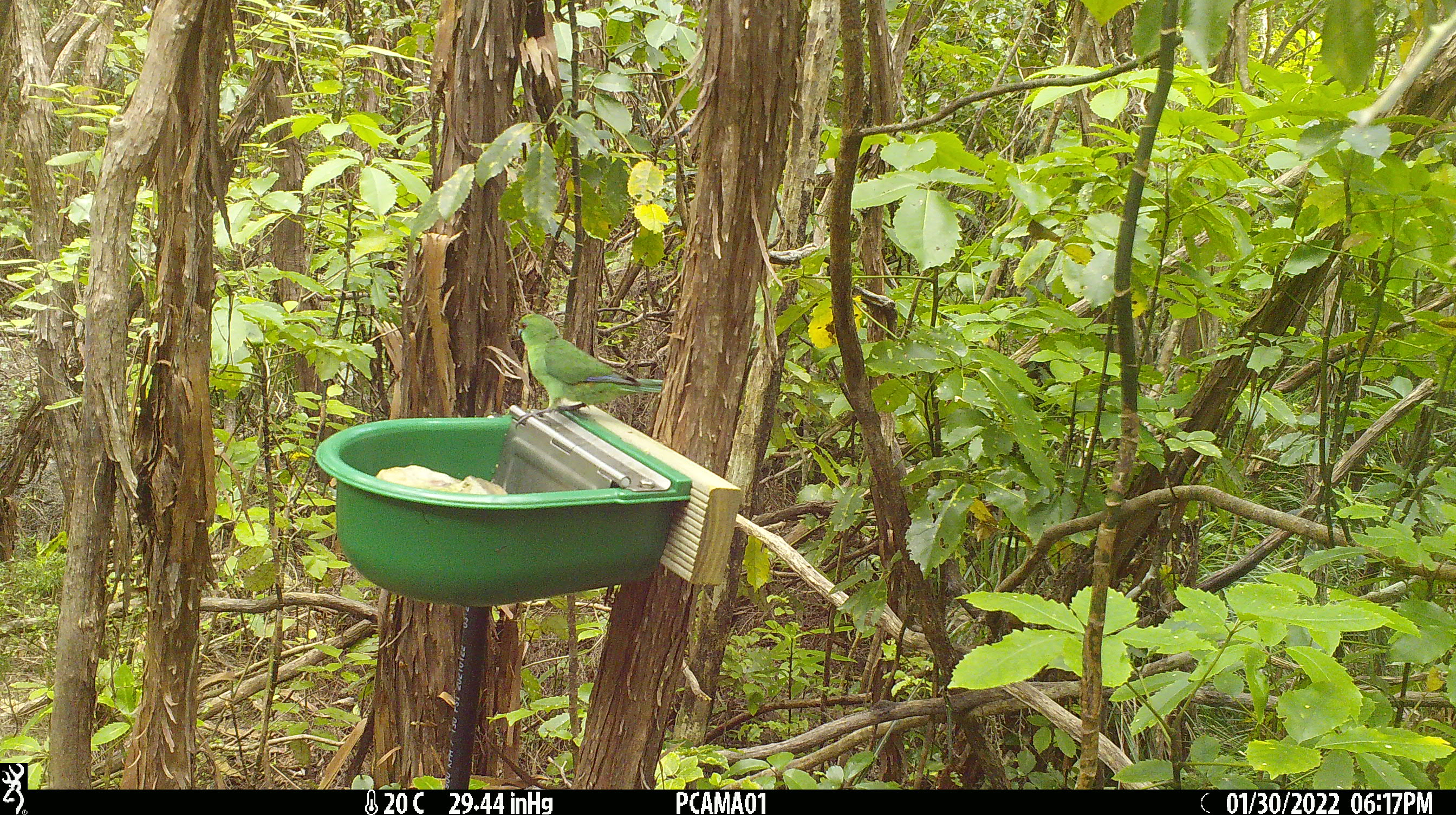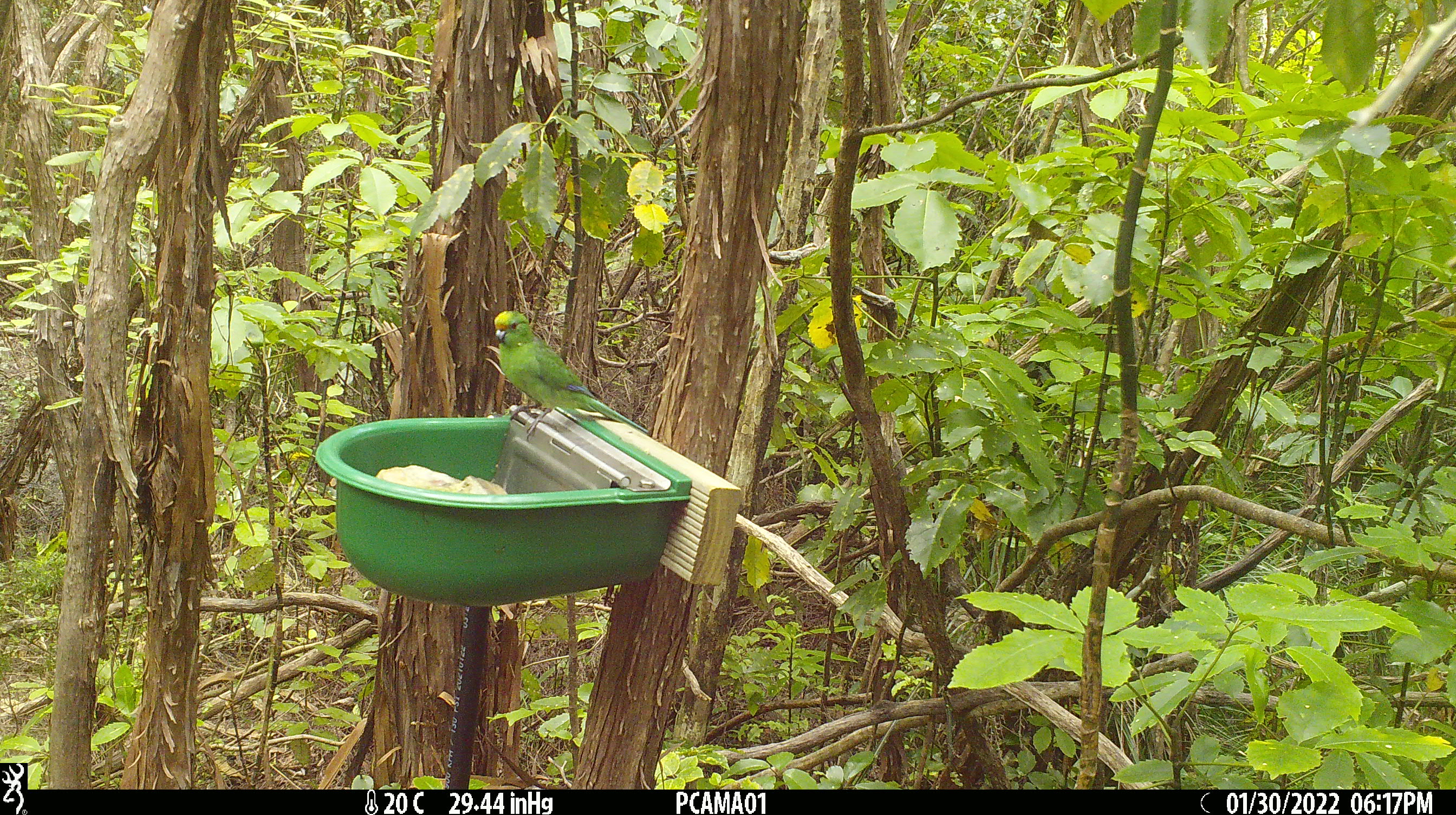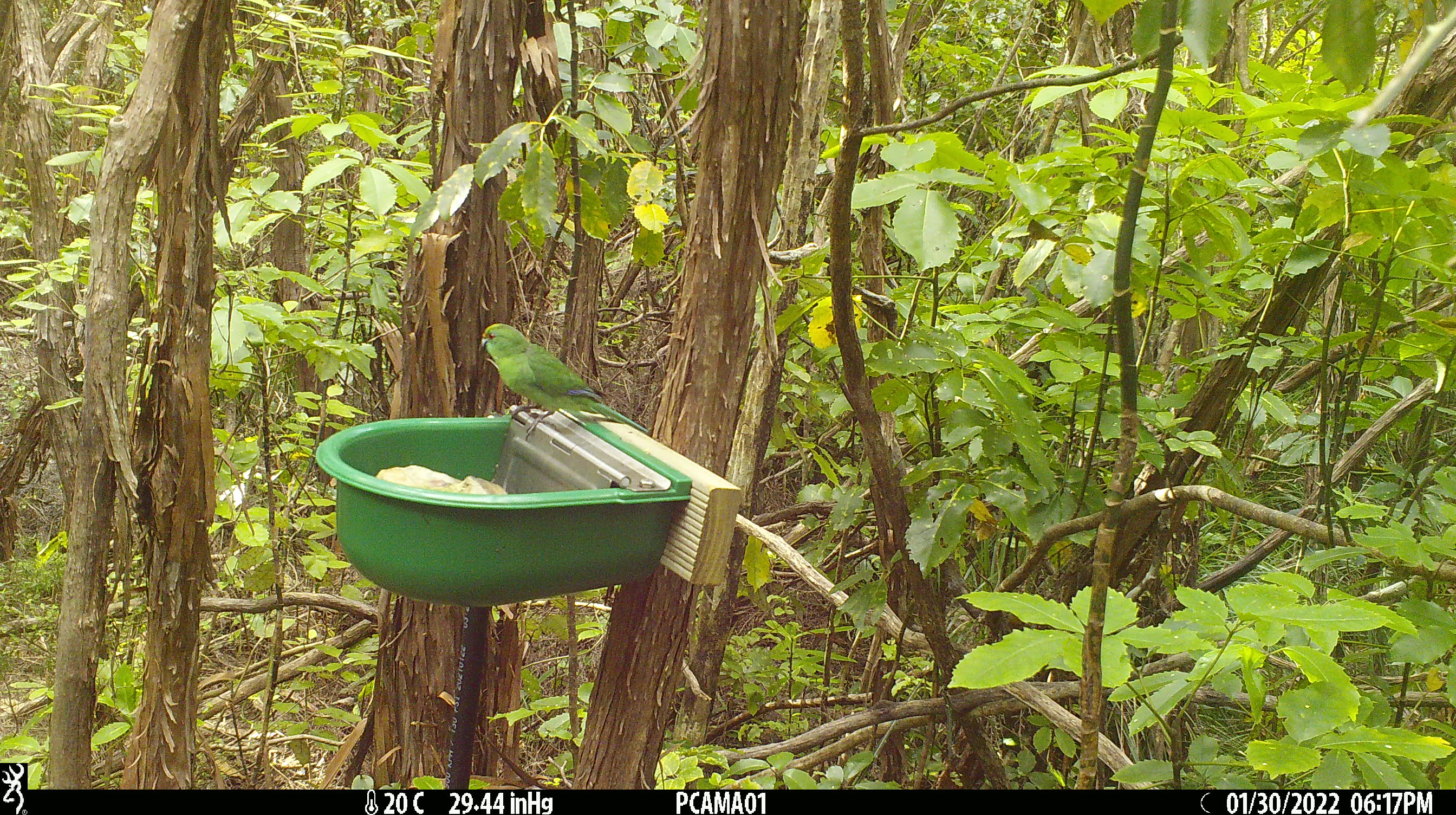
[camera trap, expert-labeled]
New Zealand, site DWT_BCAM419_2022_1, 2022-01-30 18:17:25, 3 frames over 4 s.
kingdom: Animalia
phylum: Chordata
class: Aves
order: Psittaciformes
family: Psittaculidae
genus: Cyanoramphus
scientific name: Cyanoramphus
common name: parakeet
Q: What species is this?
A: Parakeet (Cyanoramphus).